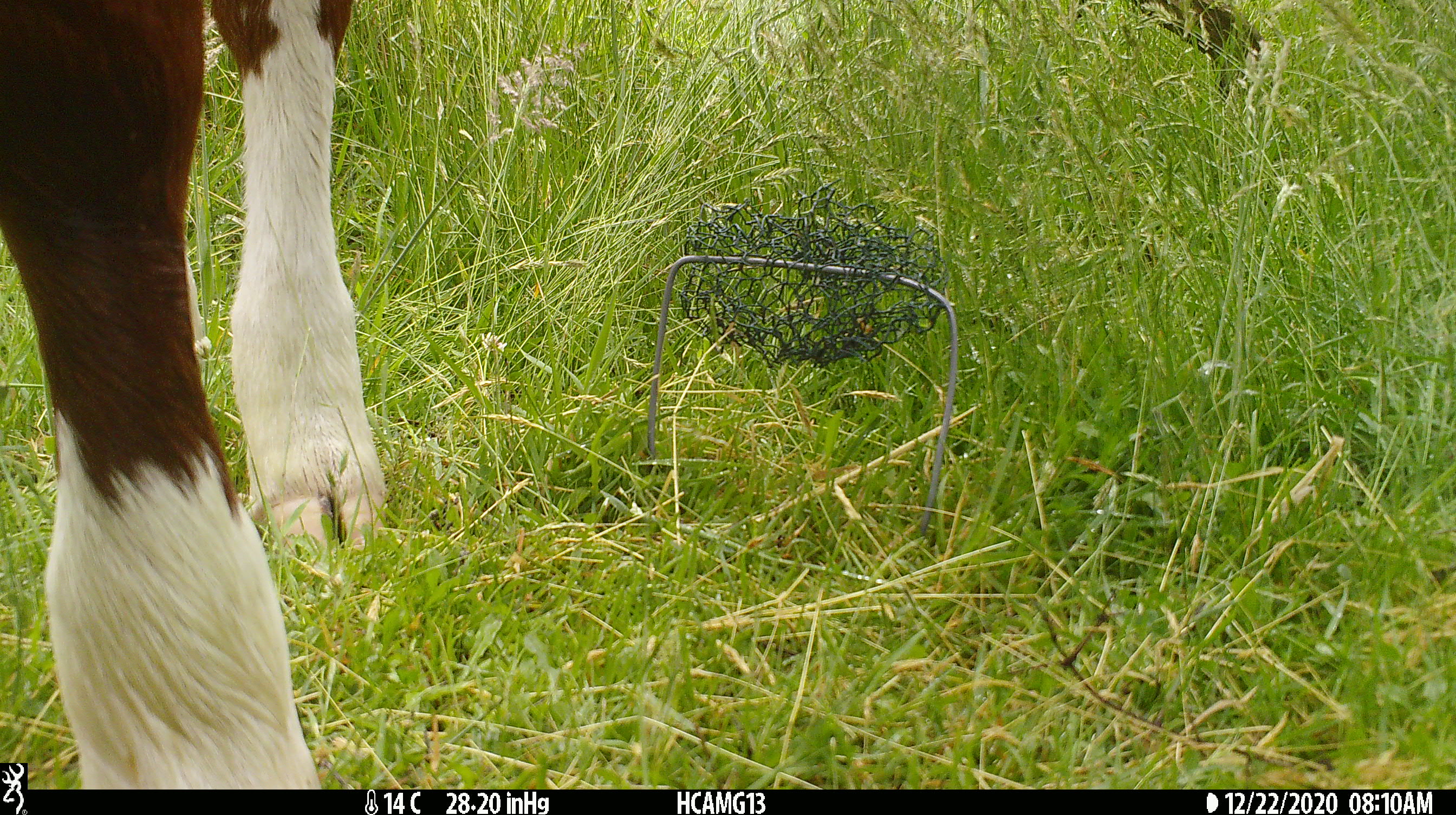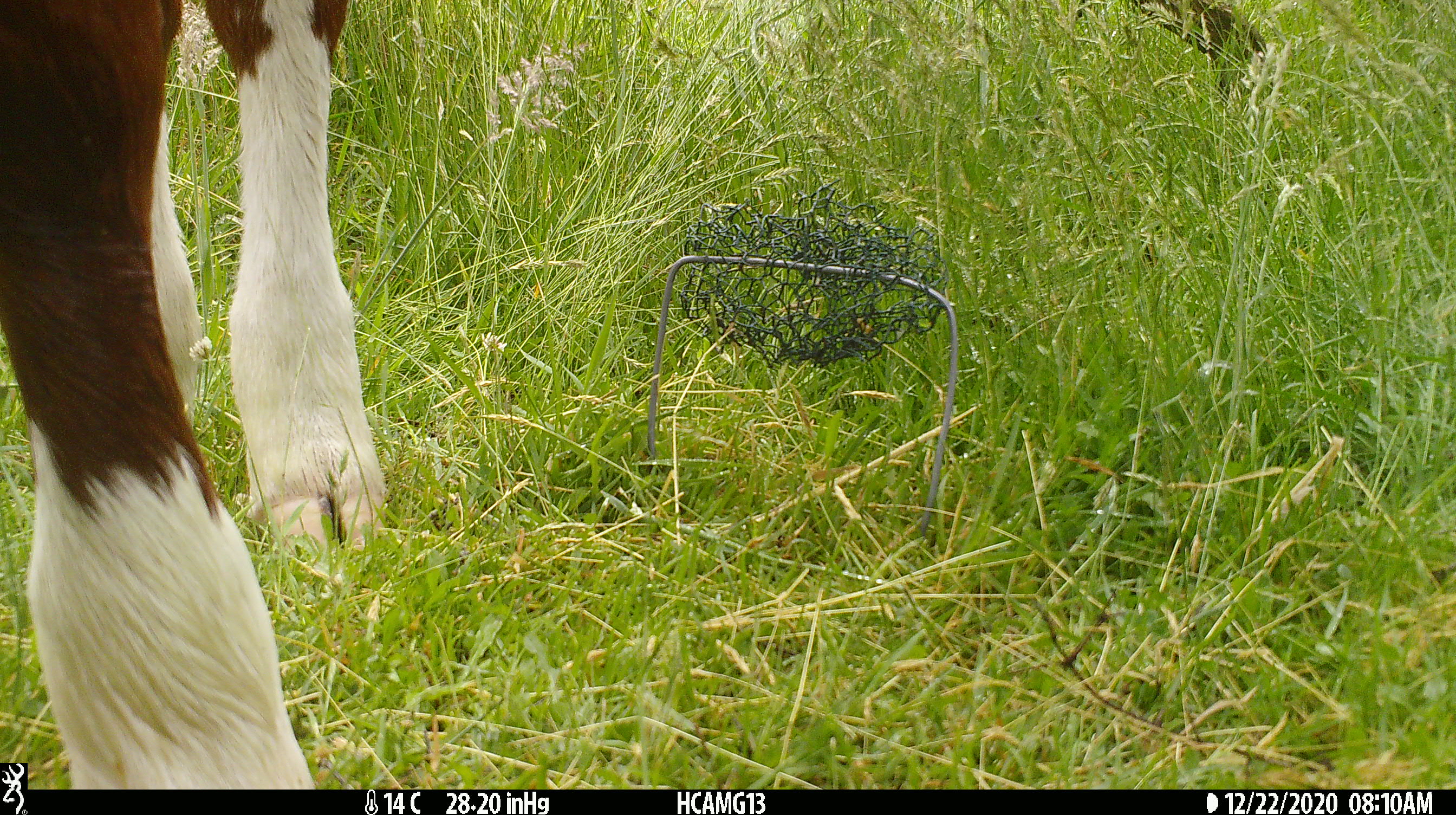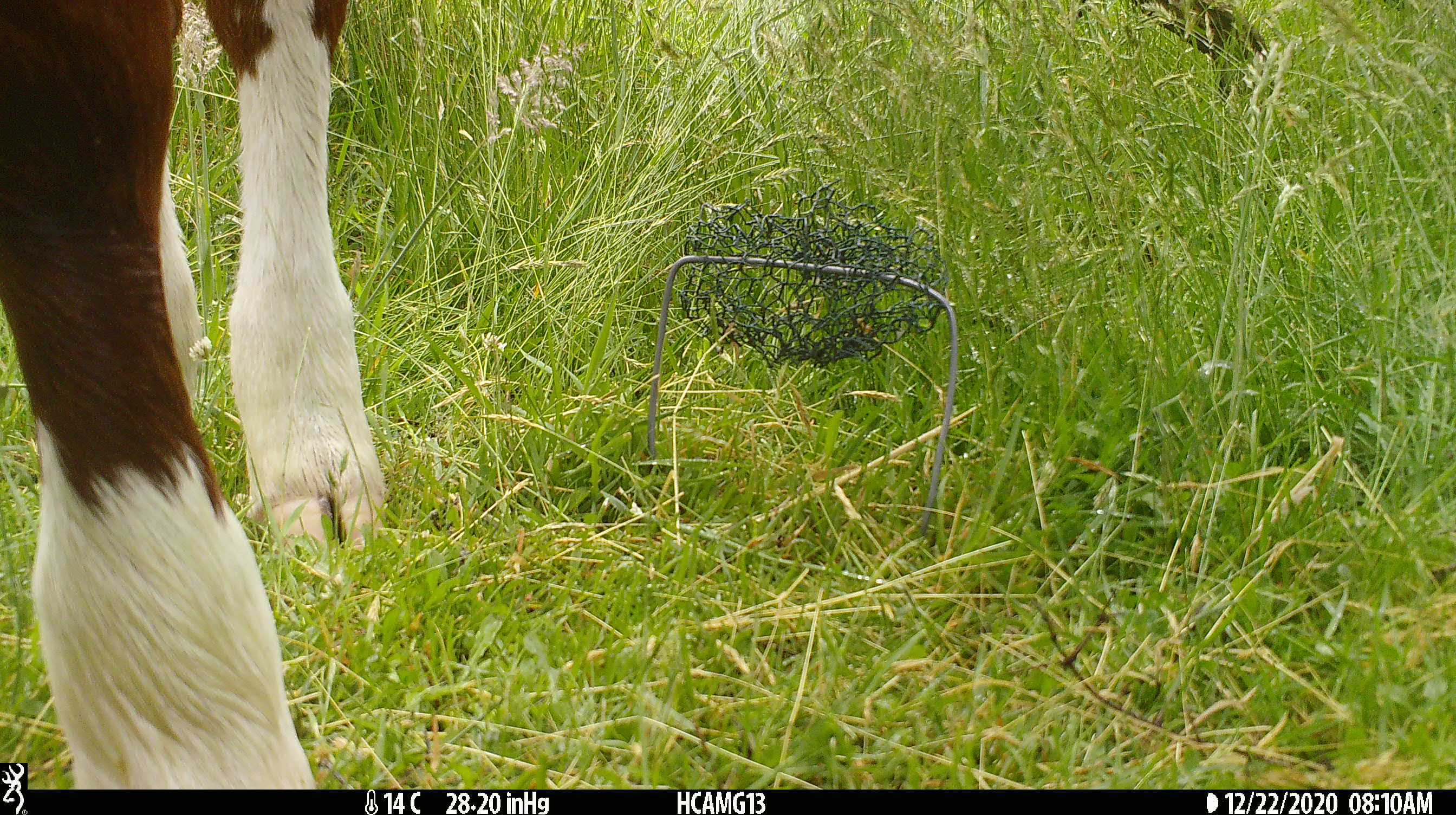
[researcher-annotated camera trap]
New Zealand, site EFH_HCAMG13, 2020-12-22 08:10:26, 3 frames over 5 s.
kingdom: Animalia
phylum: Chordata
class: Mammalia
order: Artiodactyla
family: Bovidae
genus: Bos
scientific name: Bos taurus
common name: domestic cow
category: cow